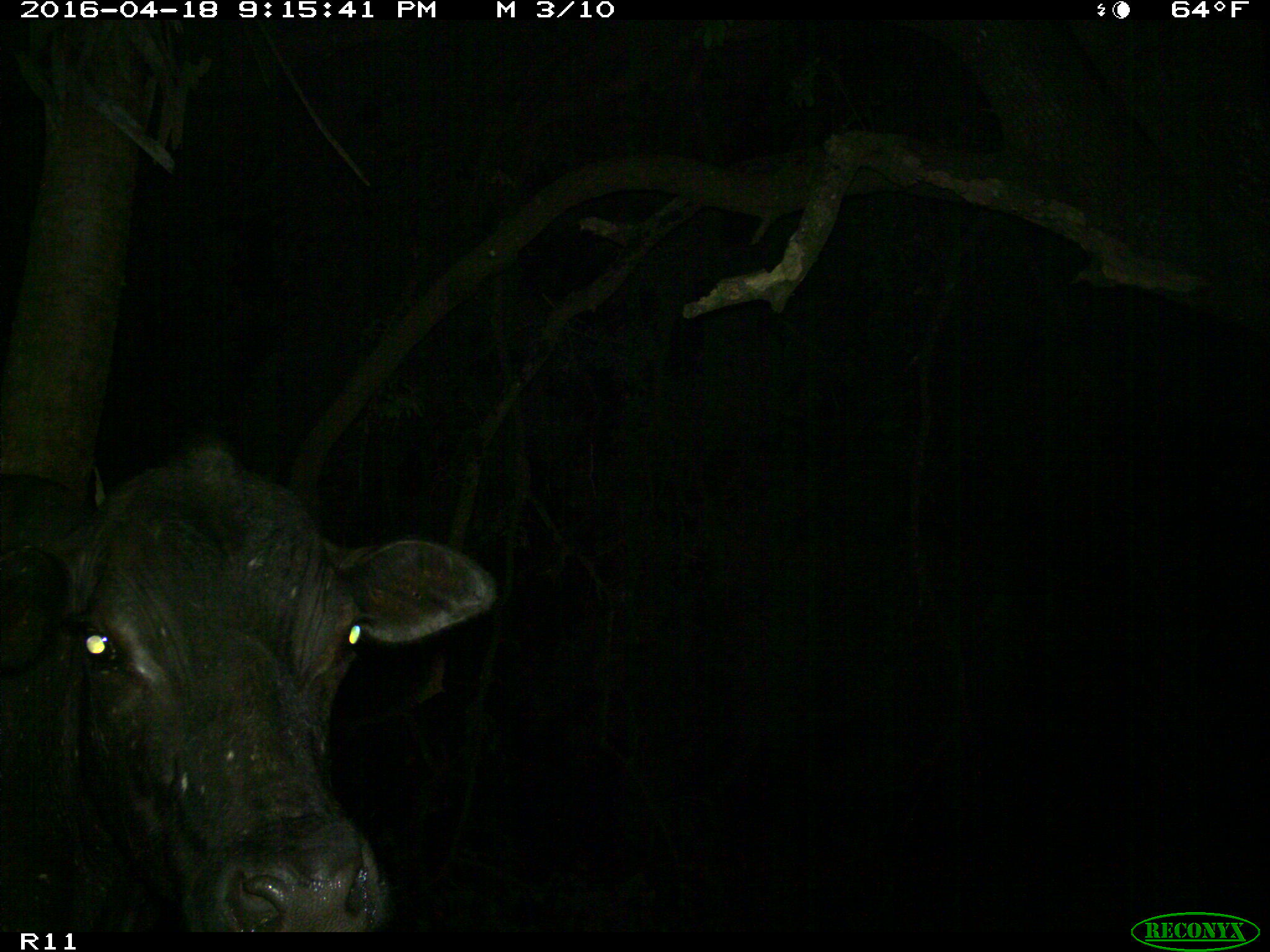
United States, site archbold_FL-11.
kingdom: Animalia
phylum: Chordata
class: Mammalia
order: Artiodactyla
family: Bovidae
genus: Bos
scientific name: Bos taurus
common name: domestic cow